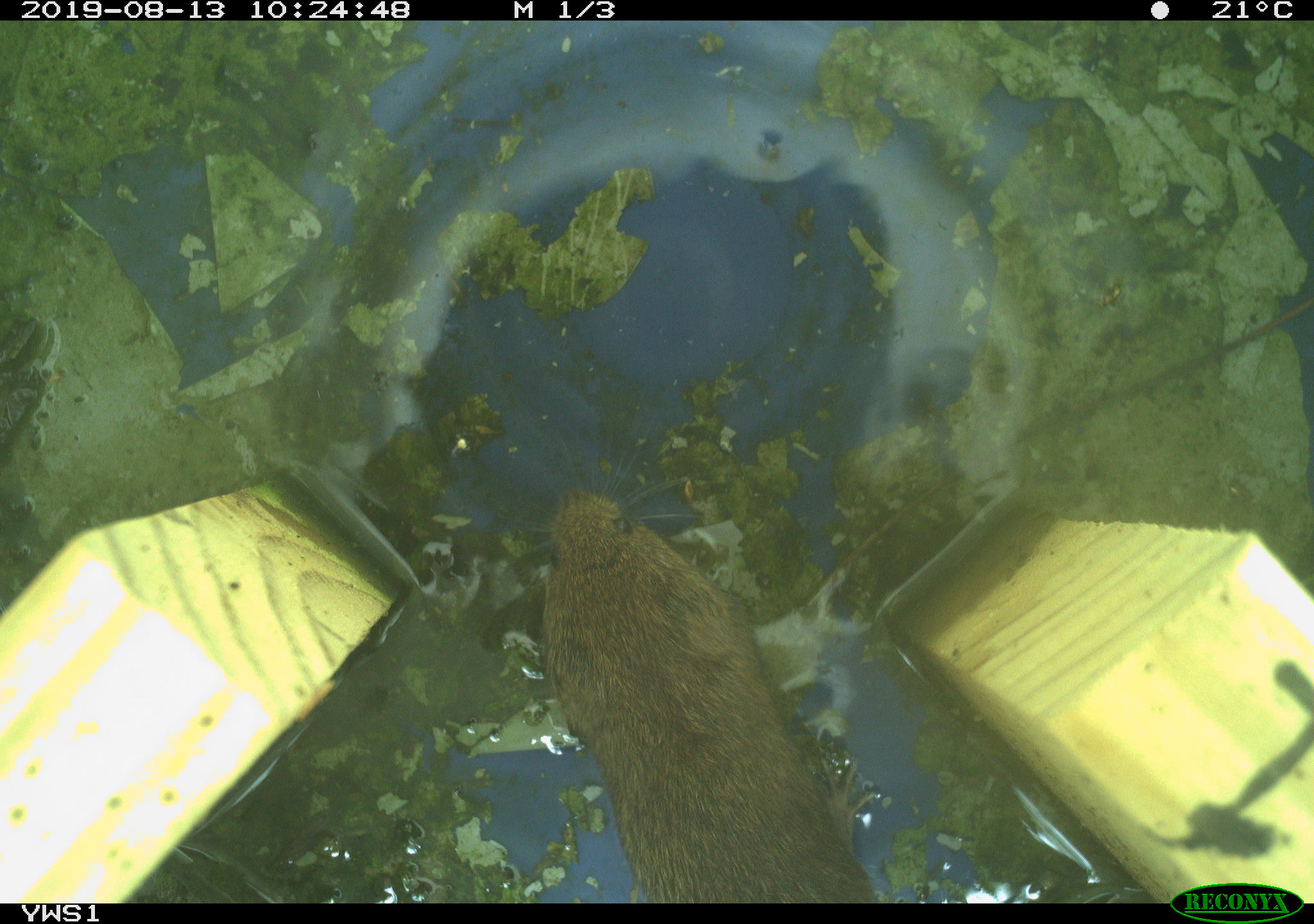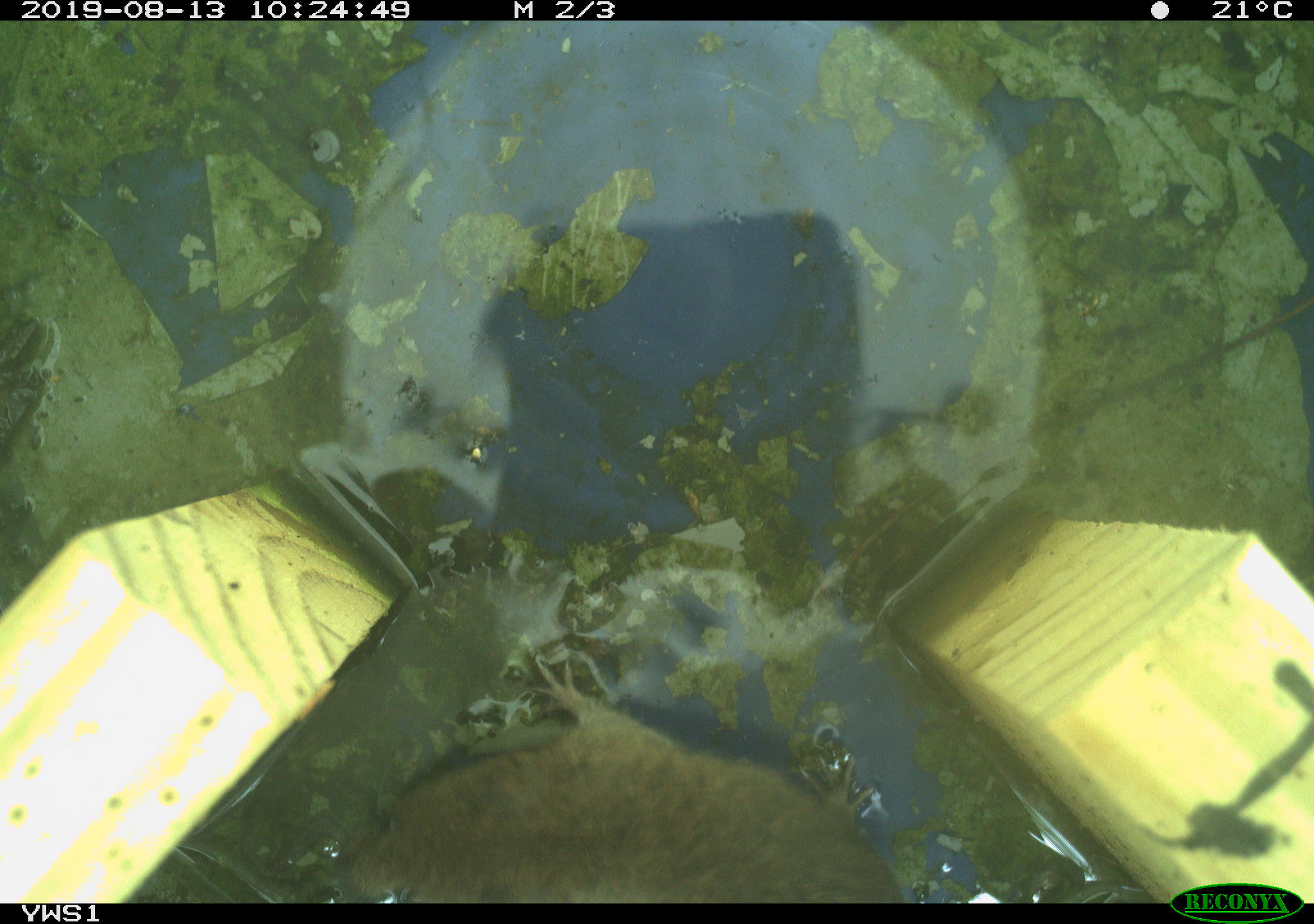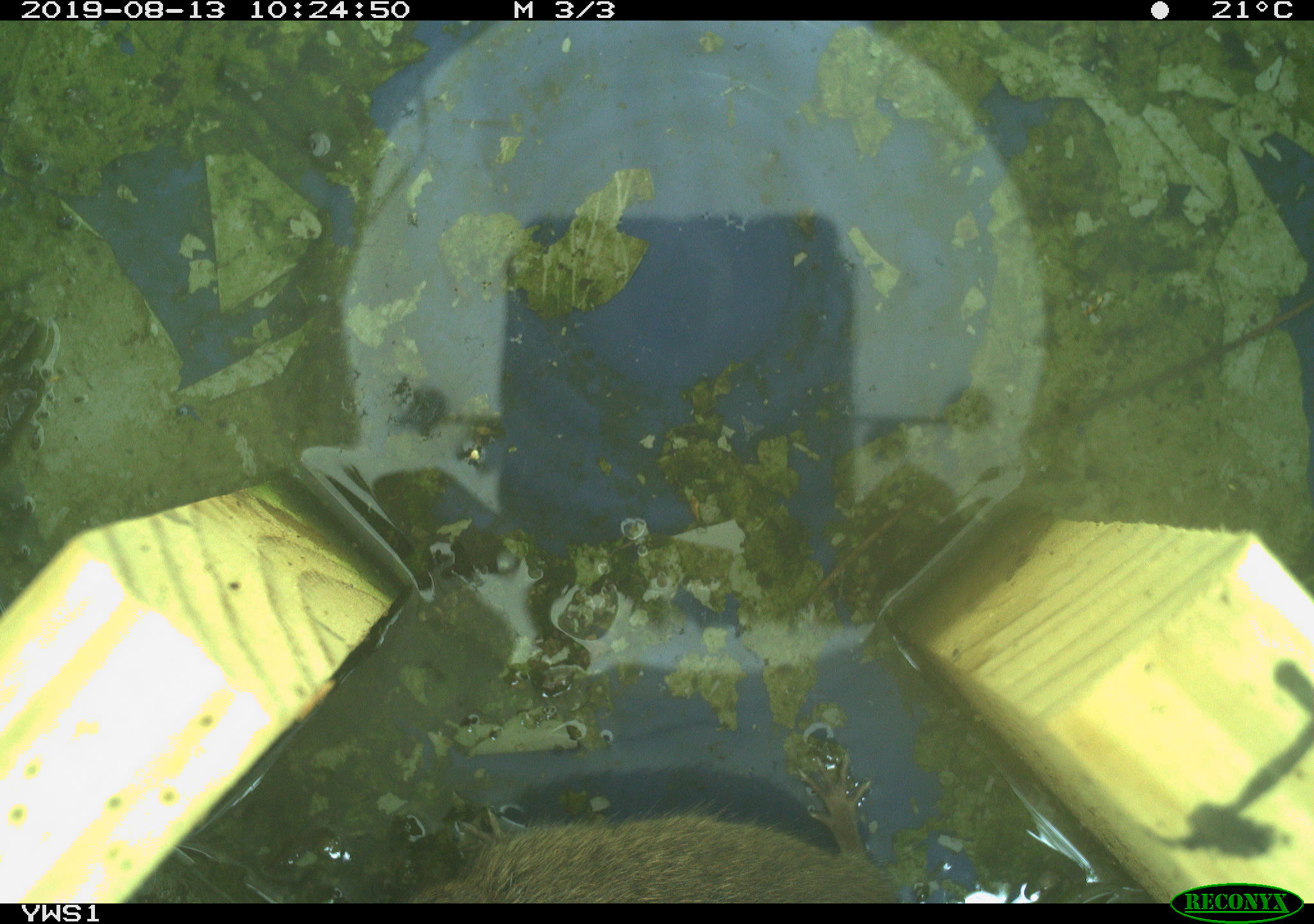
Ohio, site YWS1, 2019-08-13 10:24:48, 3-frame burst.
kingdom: Animalia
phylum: Chordata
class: Mammalia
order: Rodentia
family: Cricetidae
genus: Microtus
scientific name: Microtus pennsylvanicus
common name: meadow vole